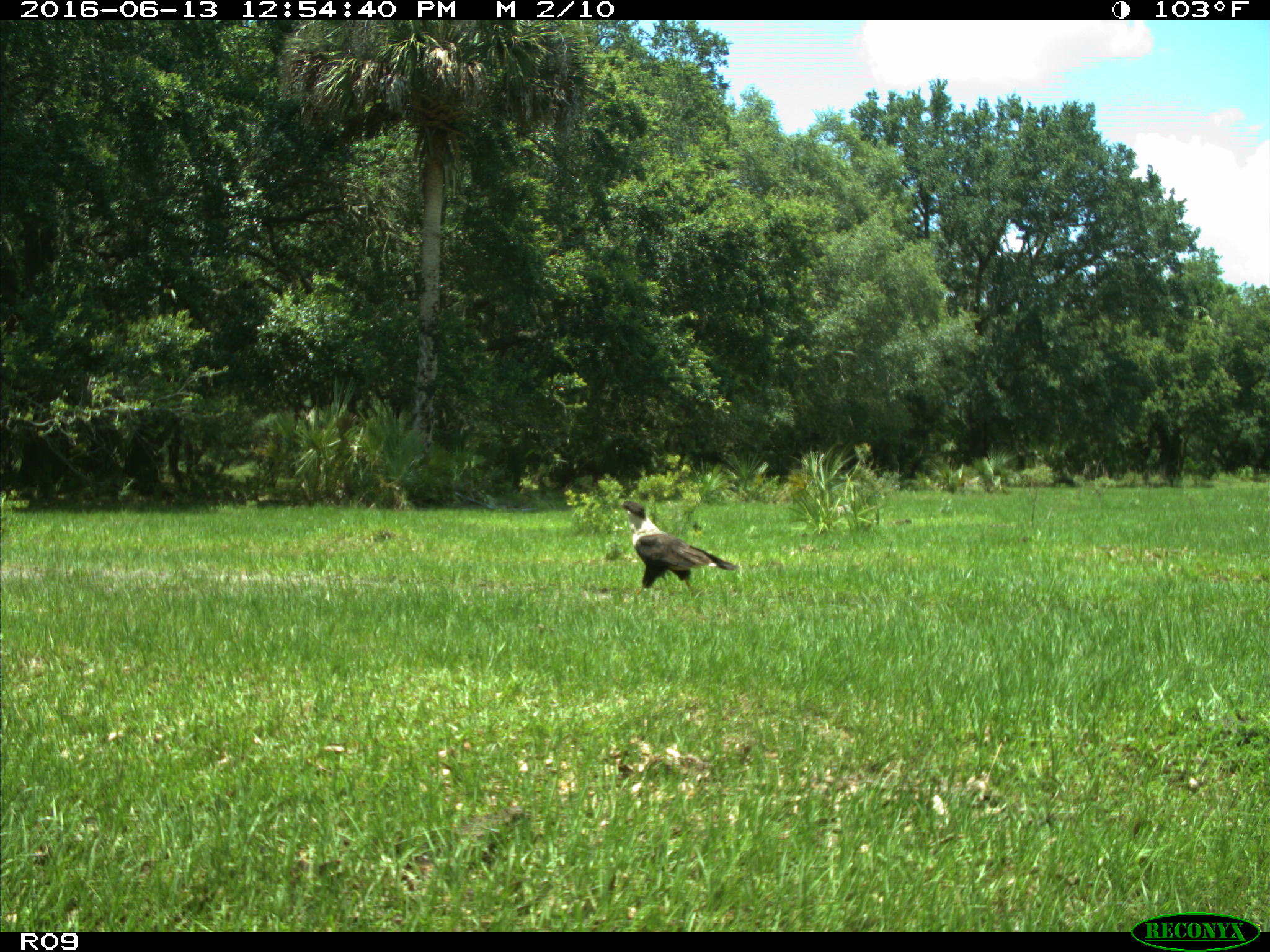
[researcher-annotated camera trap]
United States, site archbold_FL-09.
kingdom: Animalia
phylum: Chordata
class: Aves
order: Accipitriformes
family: Accipitridae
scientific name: Accipitridae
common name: acciptirids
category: unidentified accipitrid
Unidentified accipitrid (acciptirids) (Accipitridae).